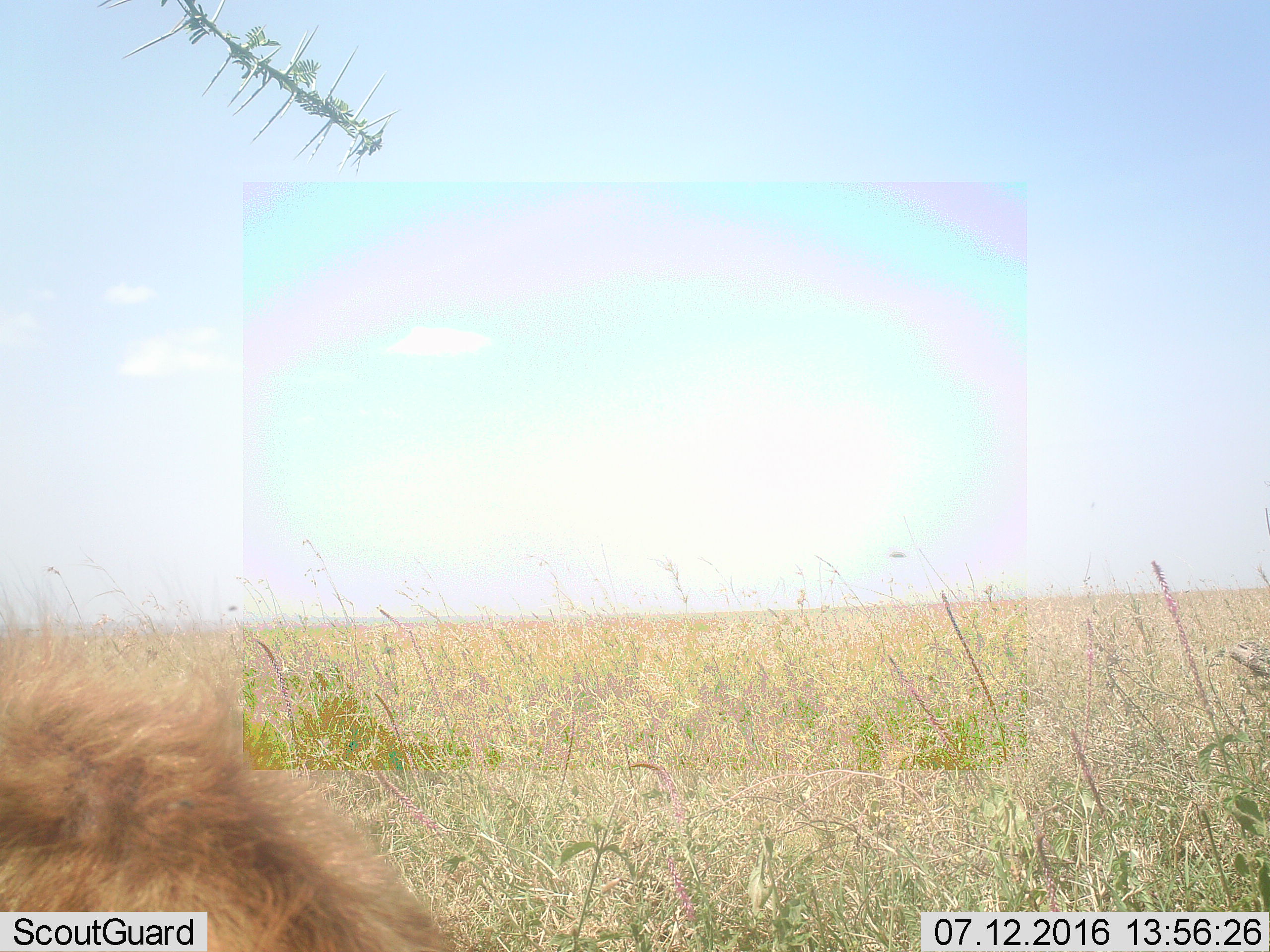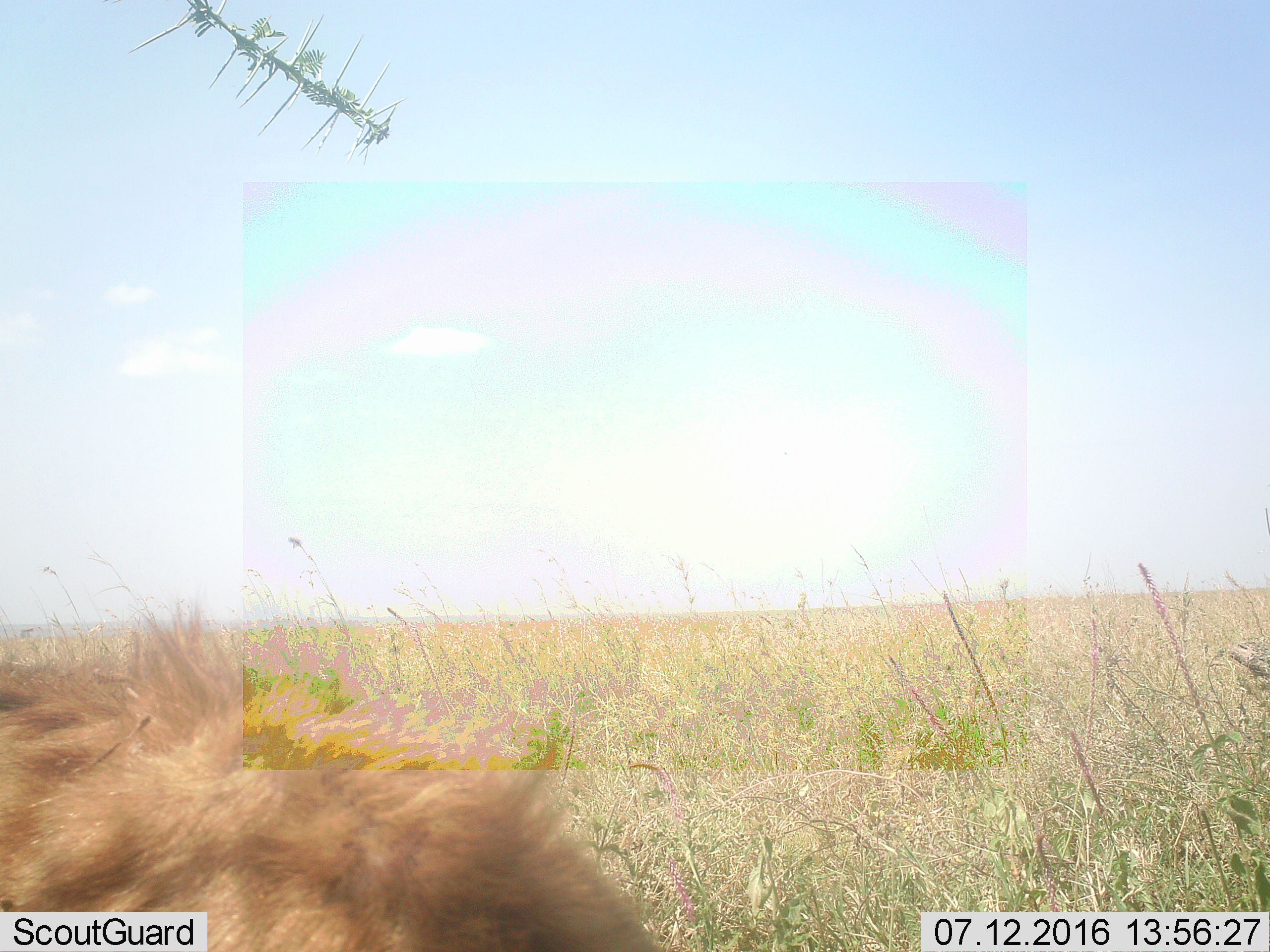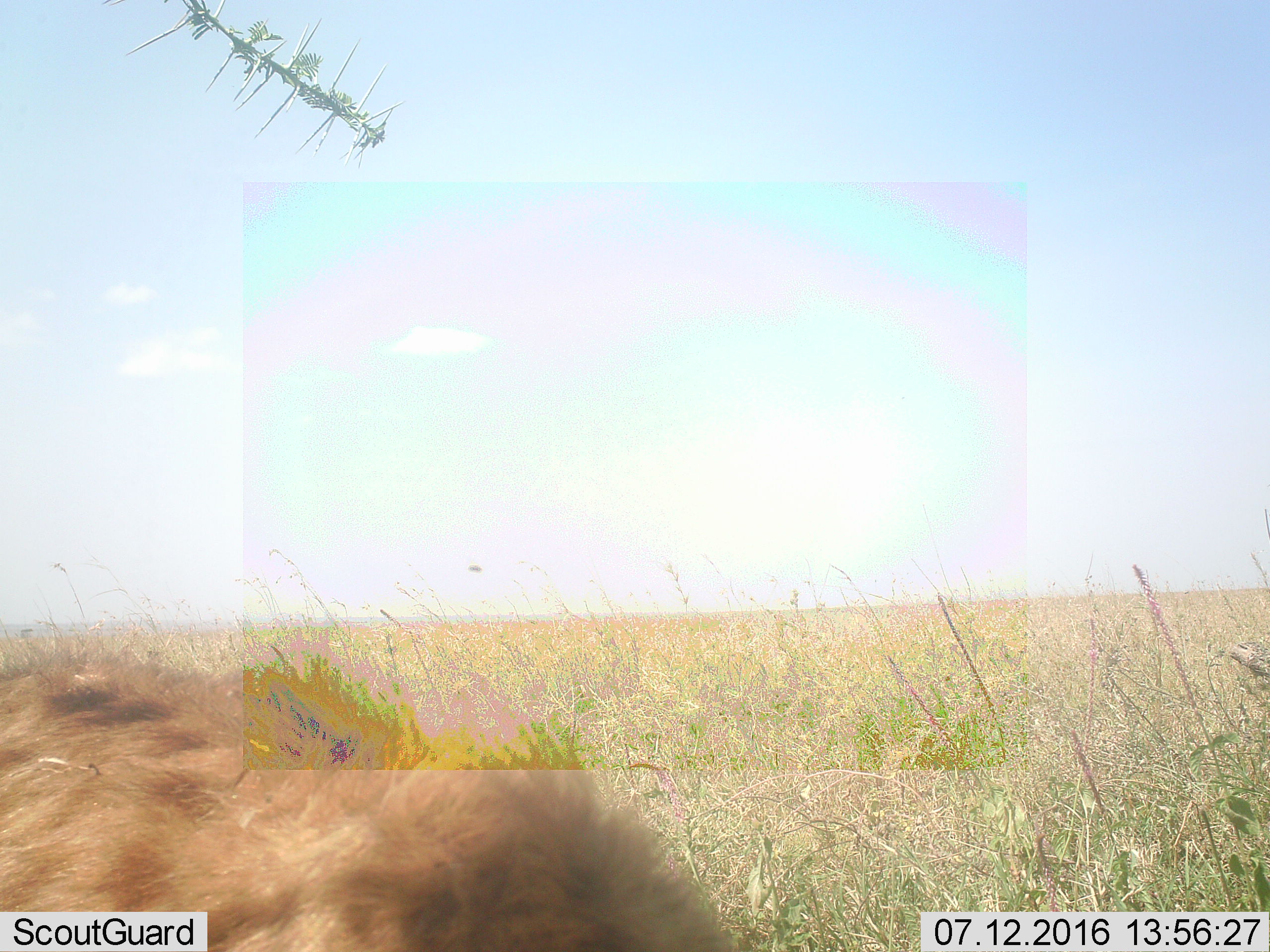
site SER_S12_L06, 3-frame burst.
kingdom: Animalia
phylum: Chordata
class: Mammalia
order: Carnivora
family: Felidae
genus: Panthera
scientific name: Panthera leo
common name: lion male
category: lionmale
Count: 1.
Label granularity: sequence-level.